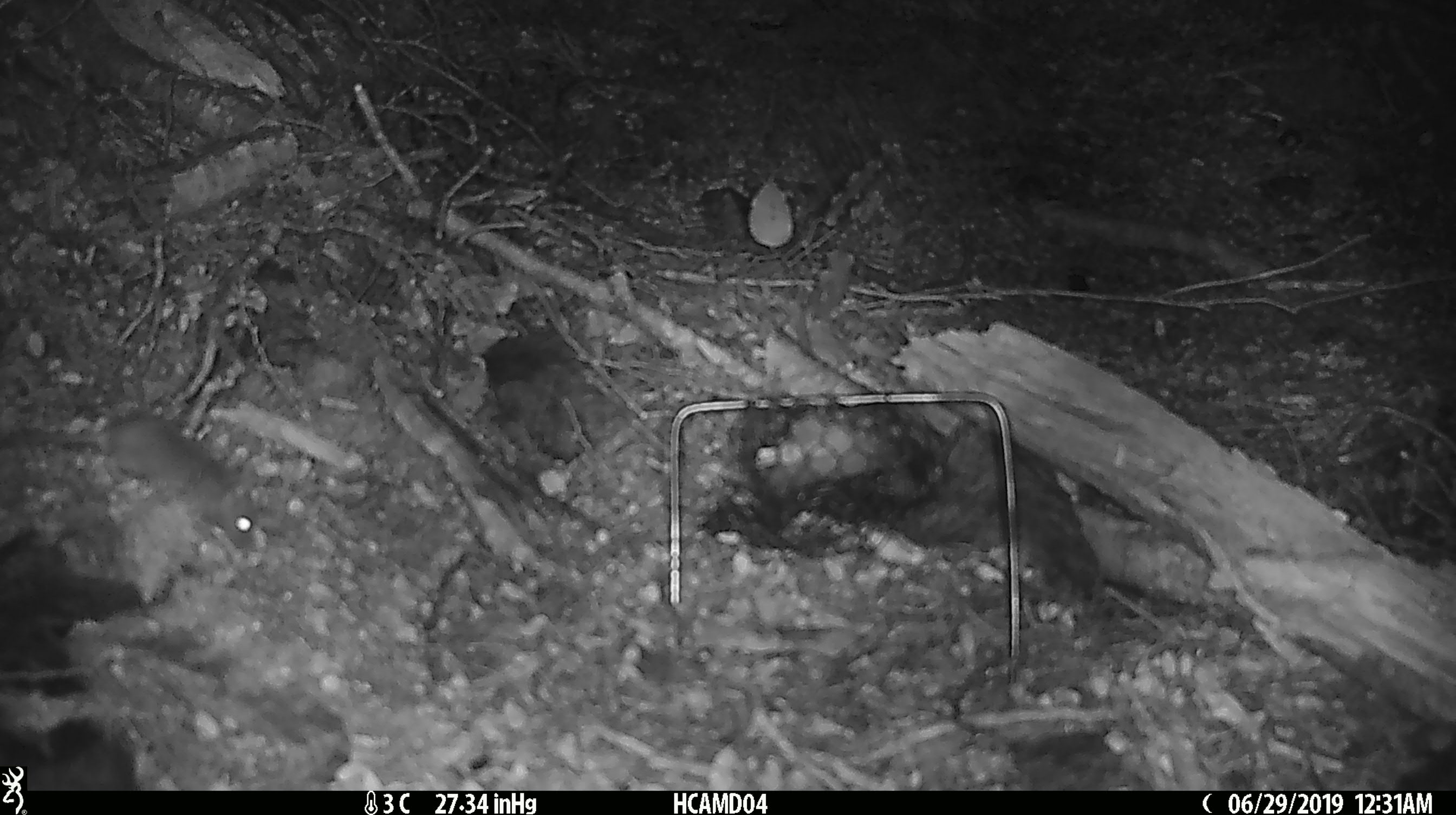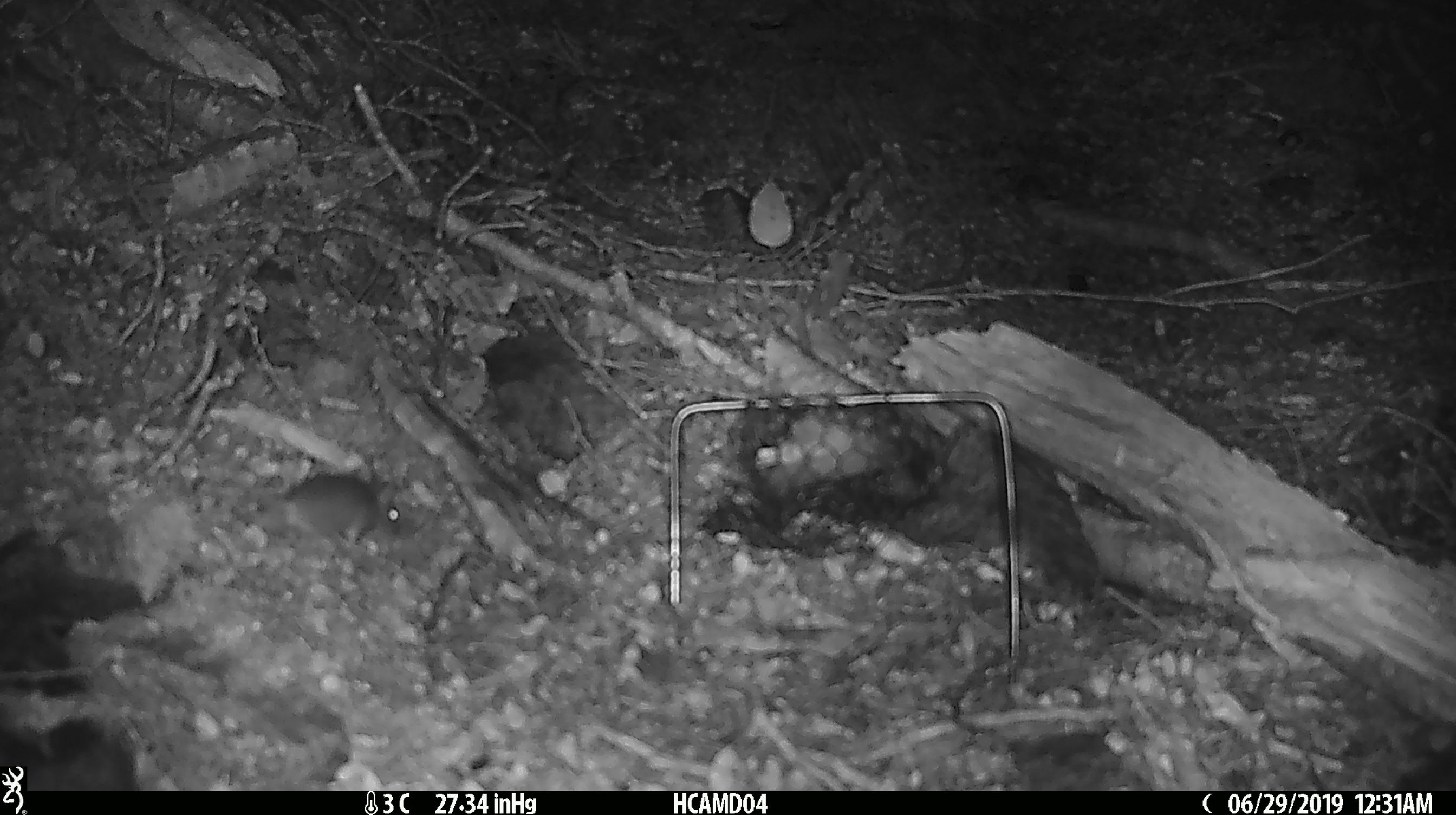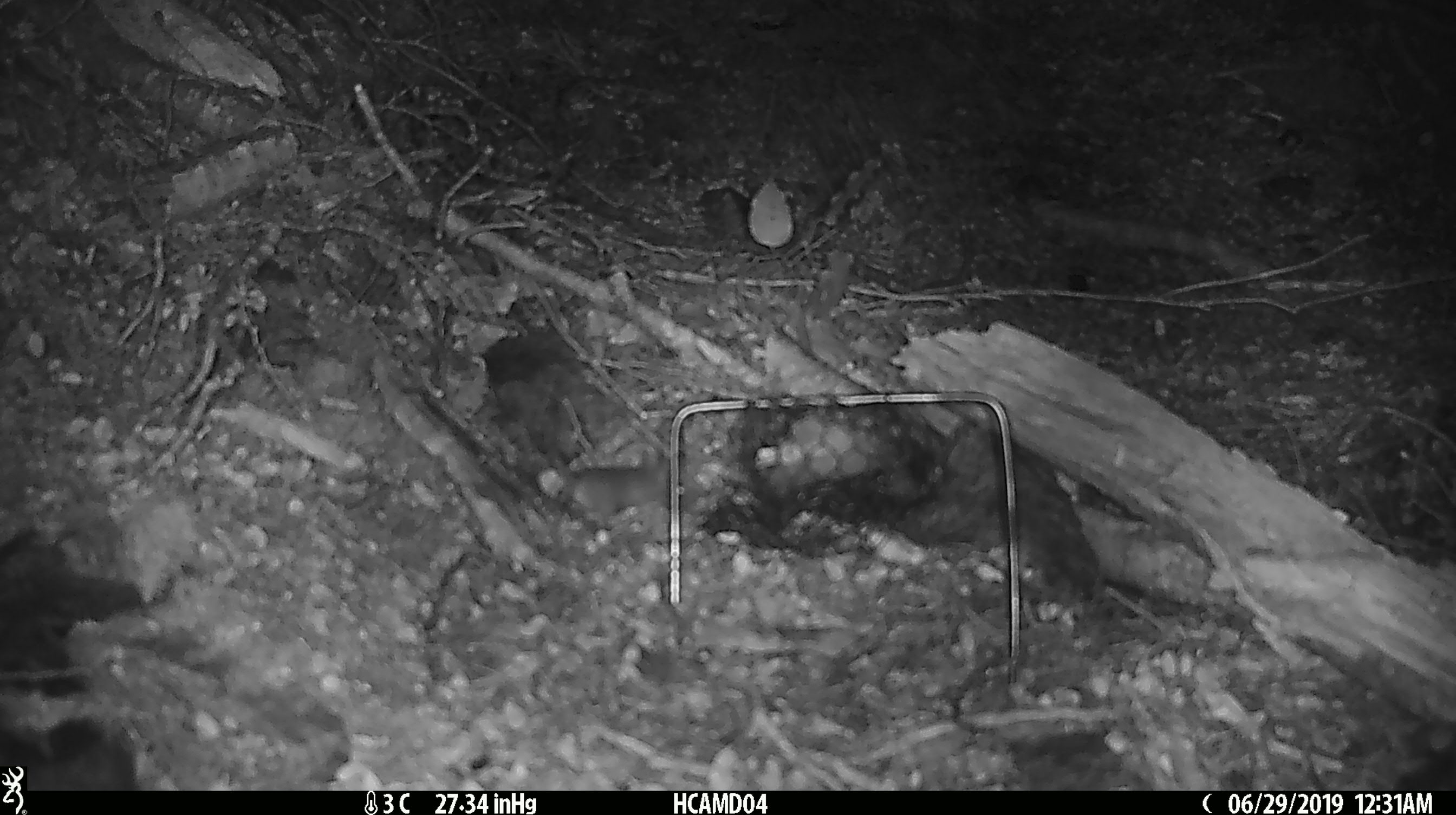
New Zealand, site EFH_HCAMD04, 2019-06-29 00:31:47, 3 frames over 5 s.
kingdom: Animalia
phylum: Chordata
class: Mammalia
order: Rodentia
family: Muridae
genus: Mus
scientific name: Mus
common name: mouse